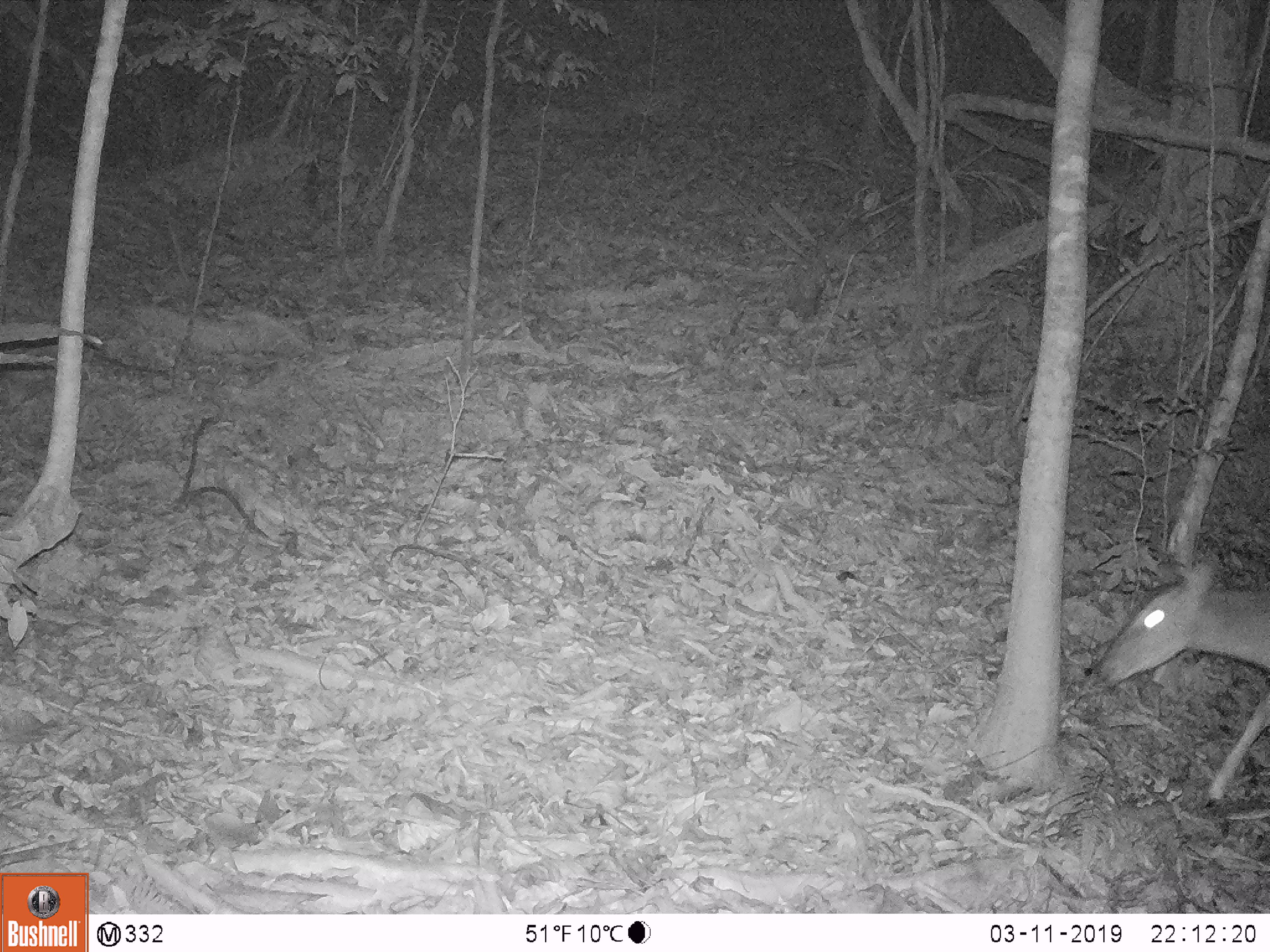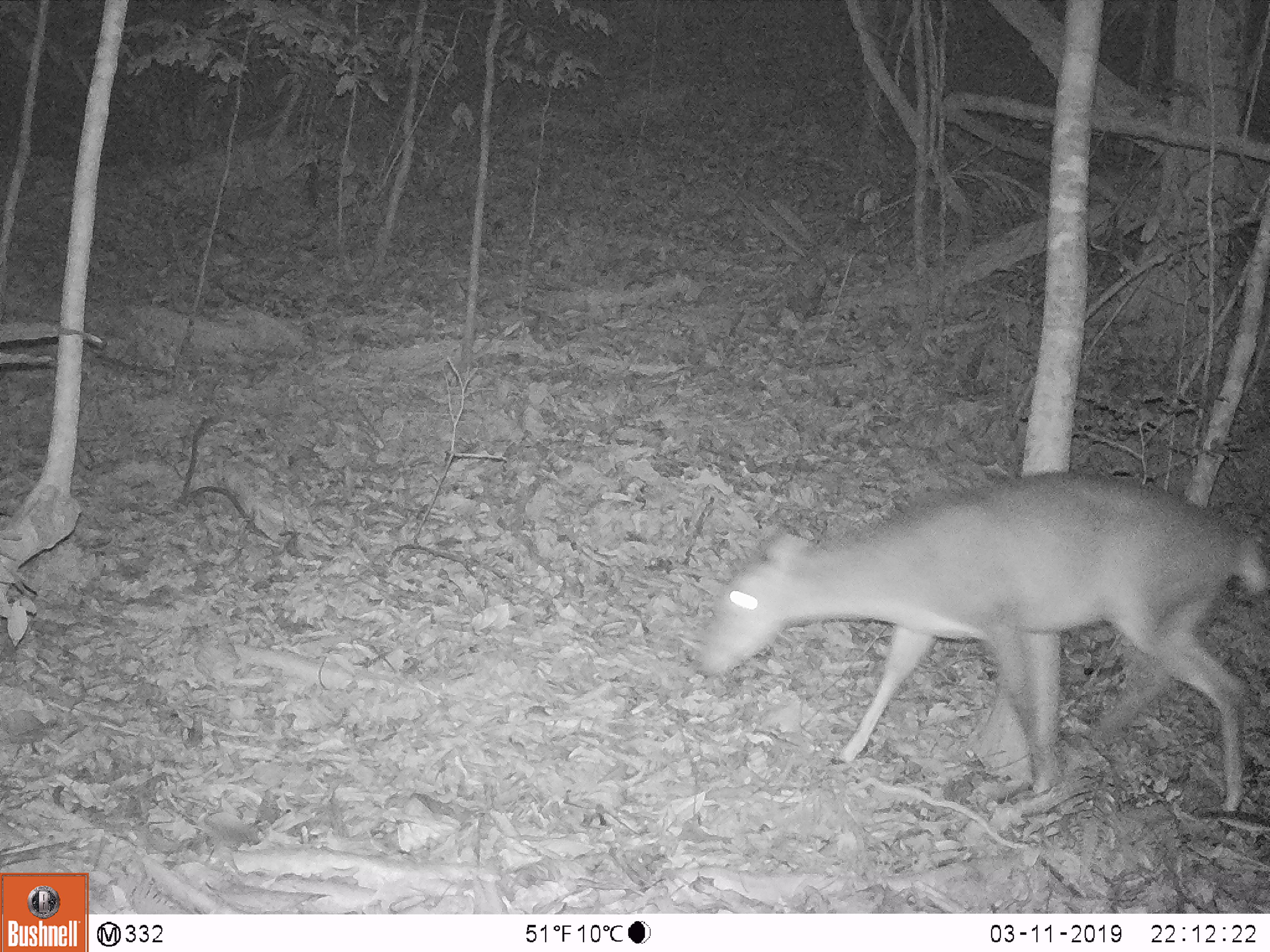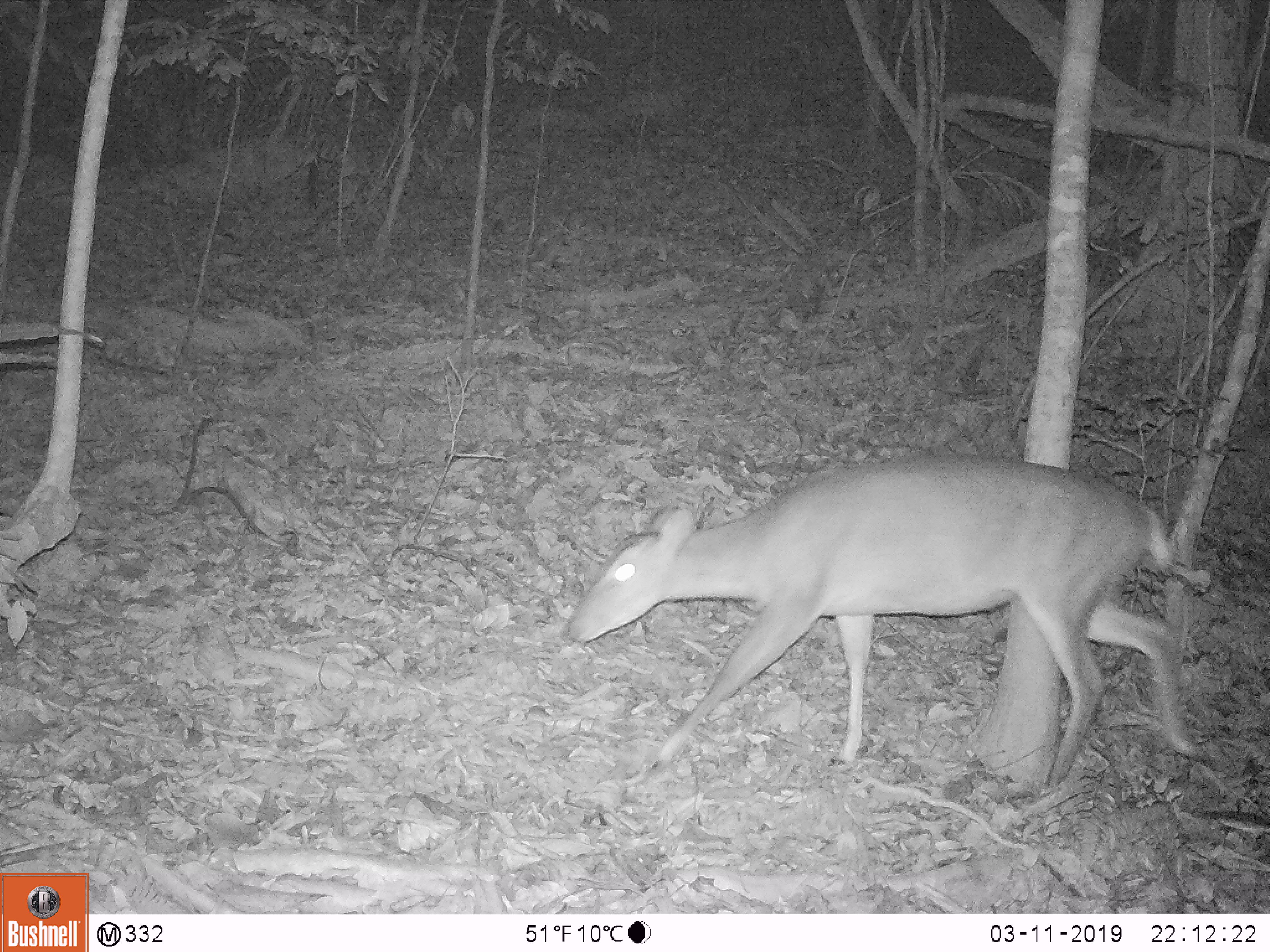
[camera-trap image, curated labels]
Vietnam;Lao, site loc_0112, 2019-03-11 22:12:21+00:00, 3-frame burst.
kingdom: Animalia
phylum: Chordata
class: Mammalia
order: Artiodactyla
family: Cervidae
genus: Muntiacus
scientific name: Muntiacus vuquangensis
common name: large-antlered muntjac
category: large antlered muntjac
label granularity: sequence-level